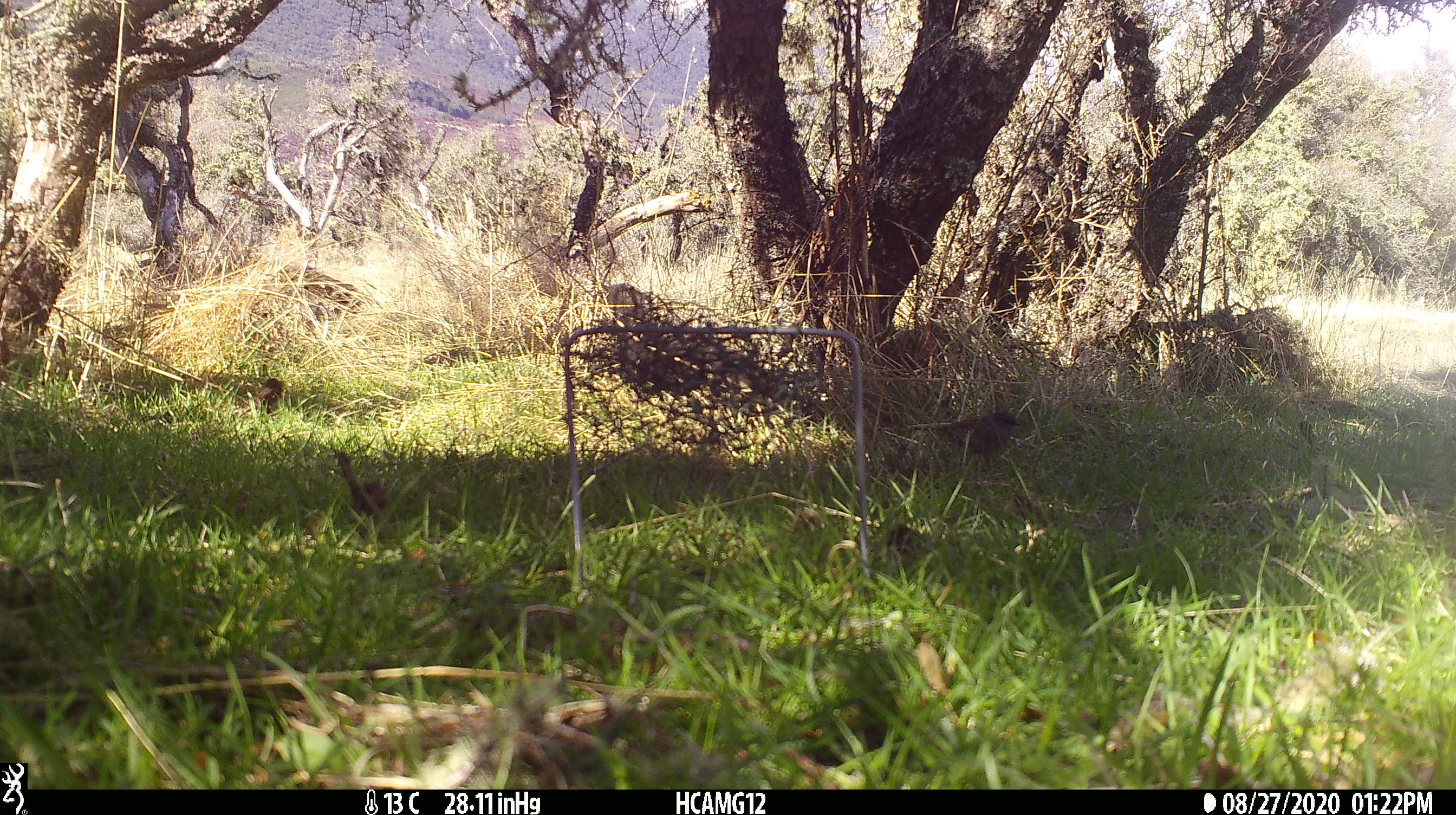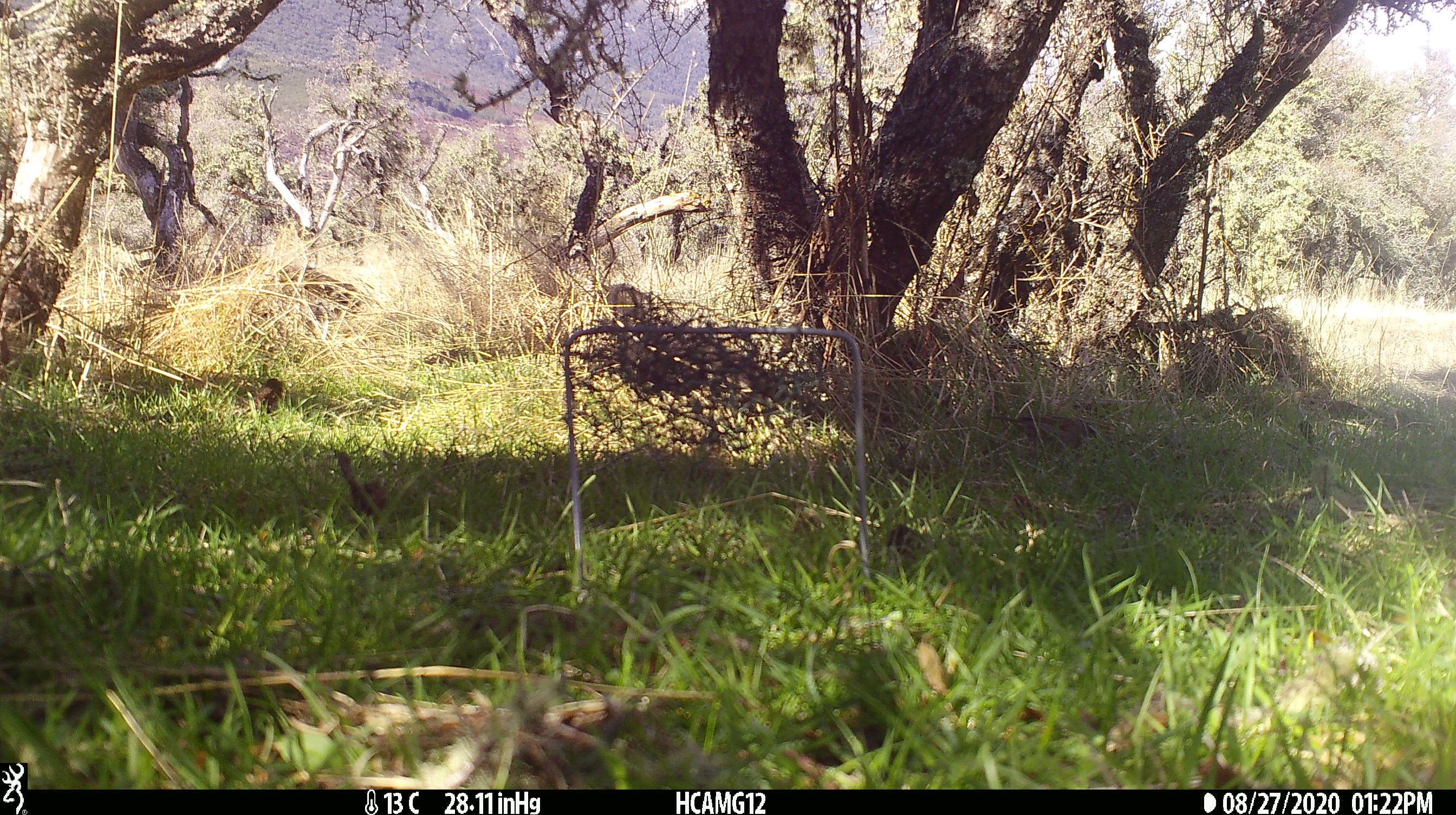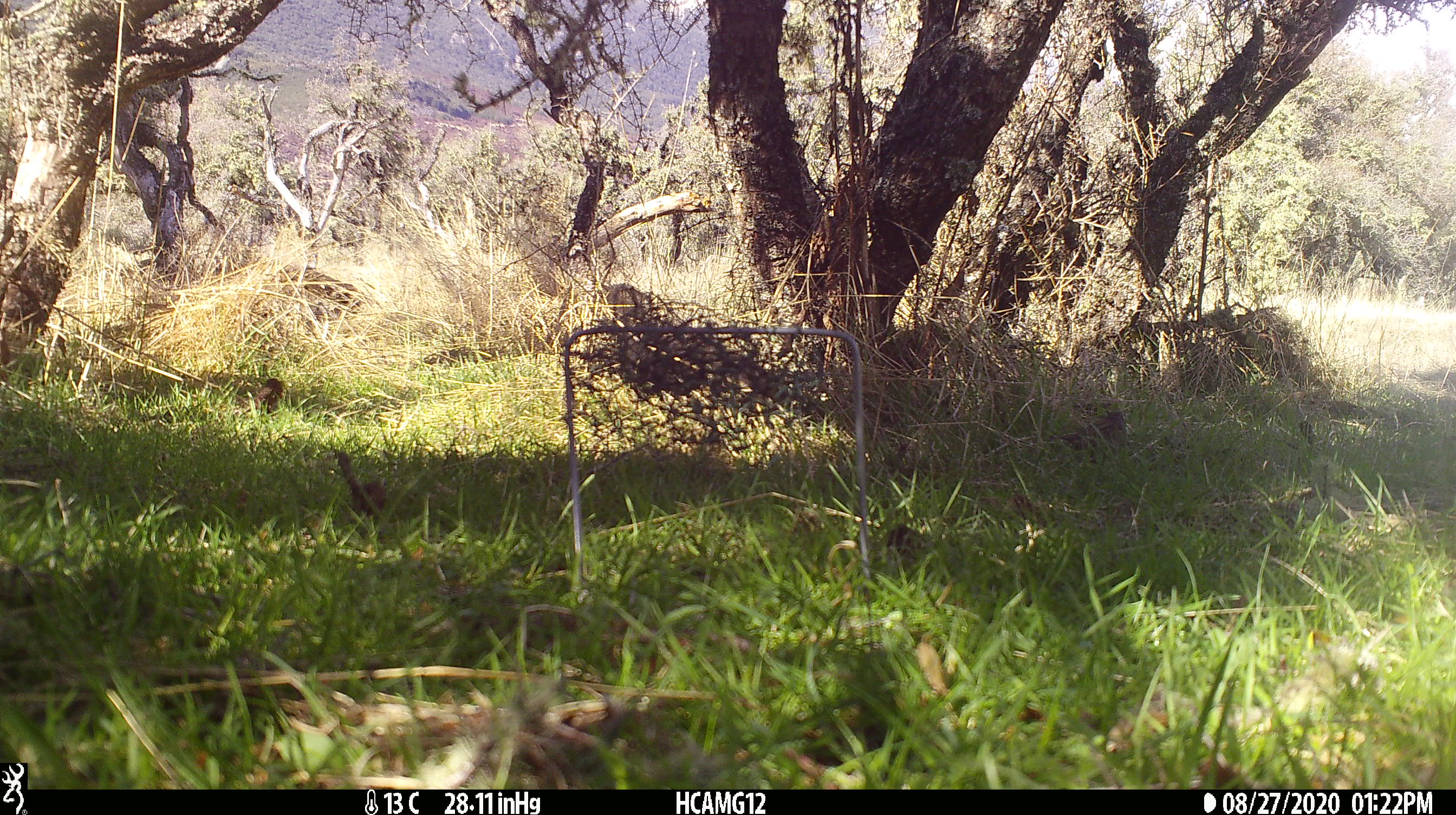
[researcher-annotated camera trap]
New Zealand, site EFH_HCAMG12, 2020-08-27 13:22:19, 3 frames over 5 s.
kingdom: Animalia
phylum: Chordata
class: Aves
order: Passeriformes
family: Prunellidae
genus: Prunella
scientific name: Prunella modularis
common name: dunnock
Dunnock (Prunella modularis).